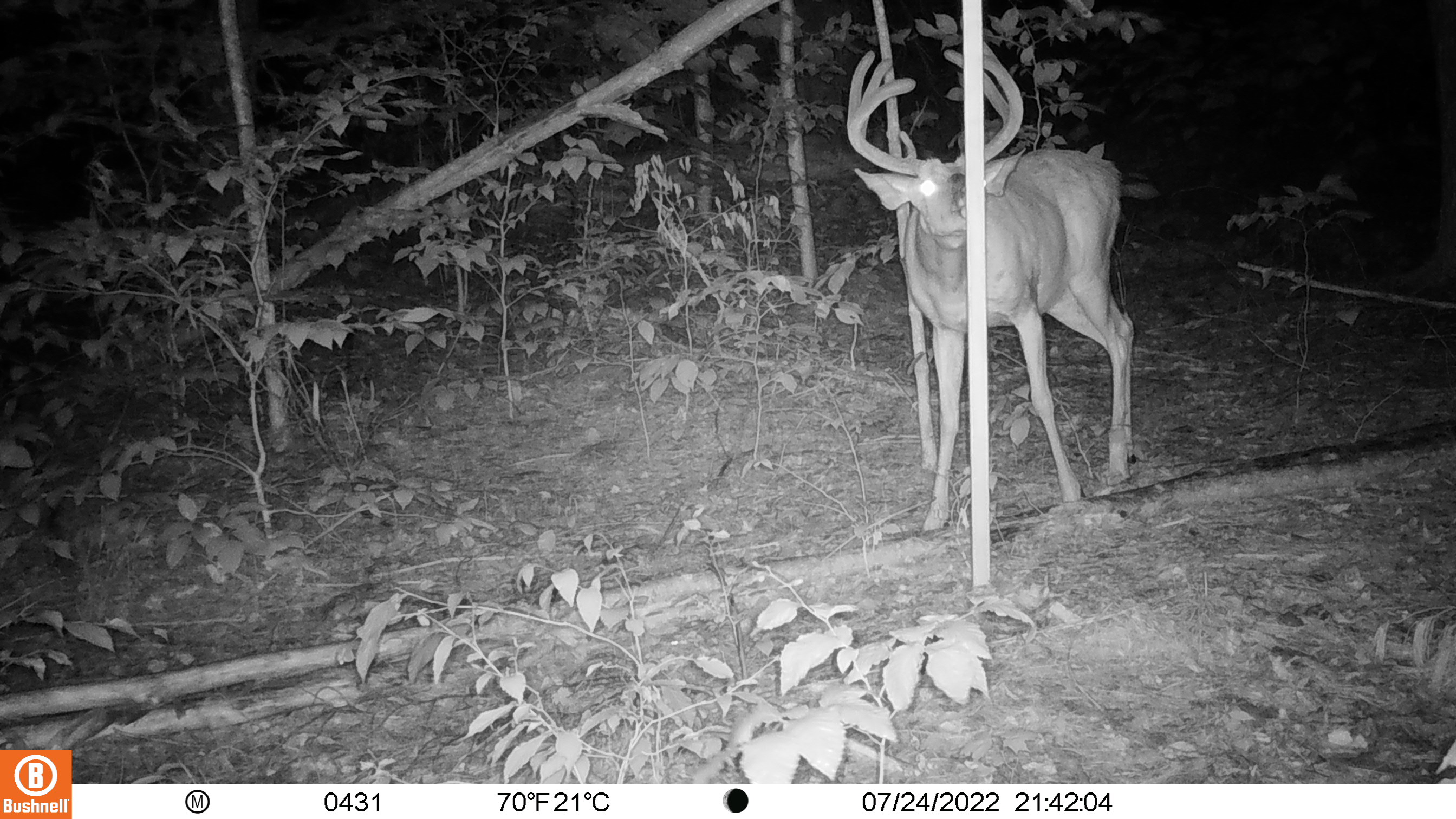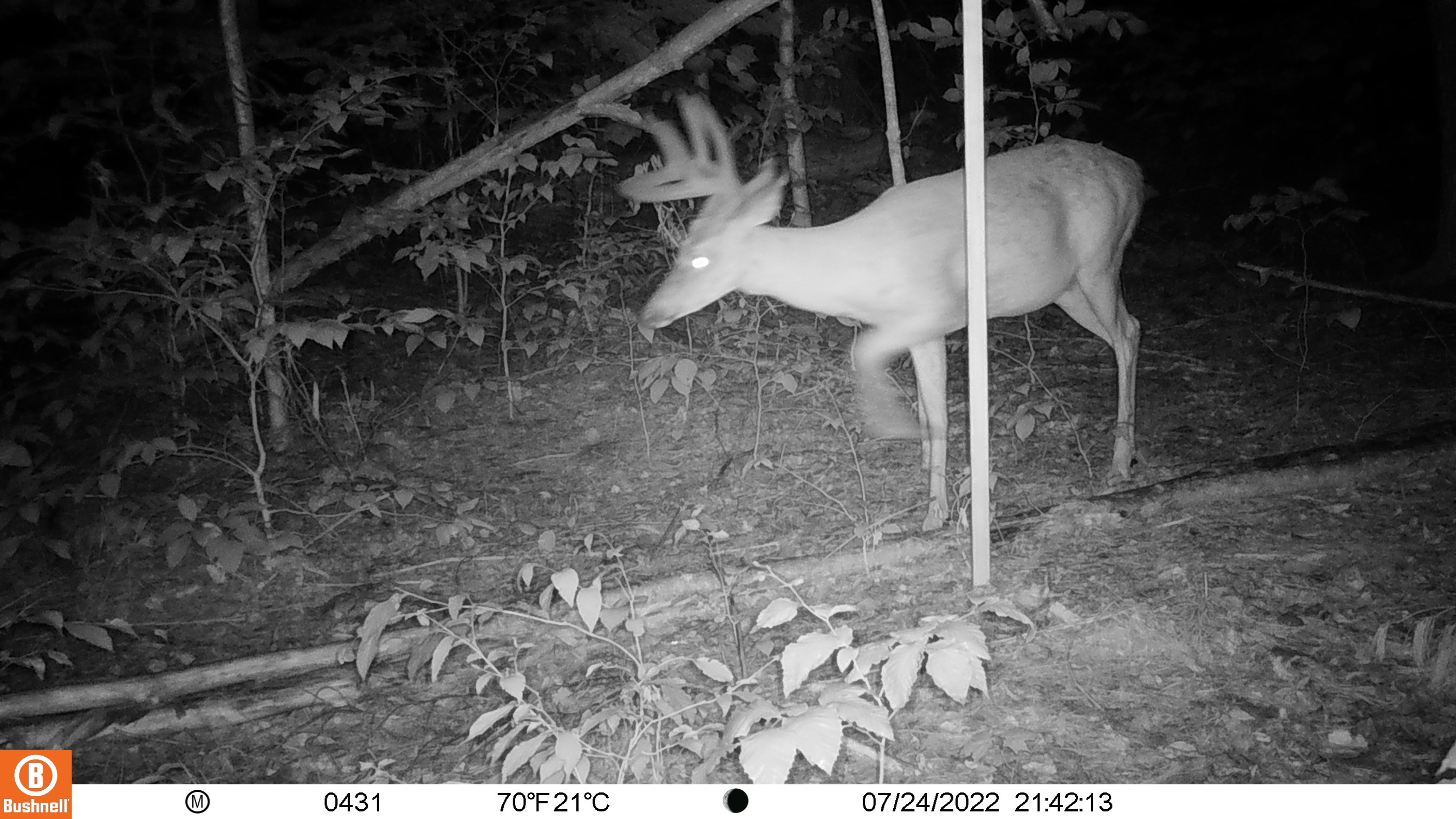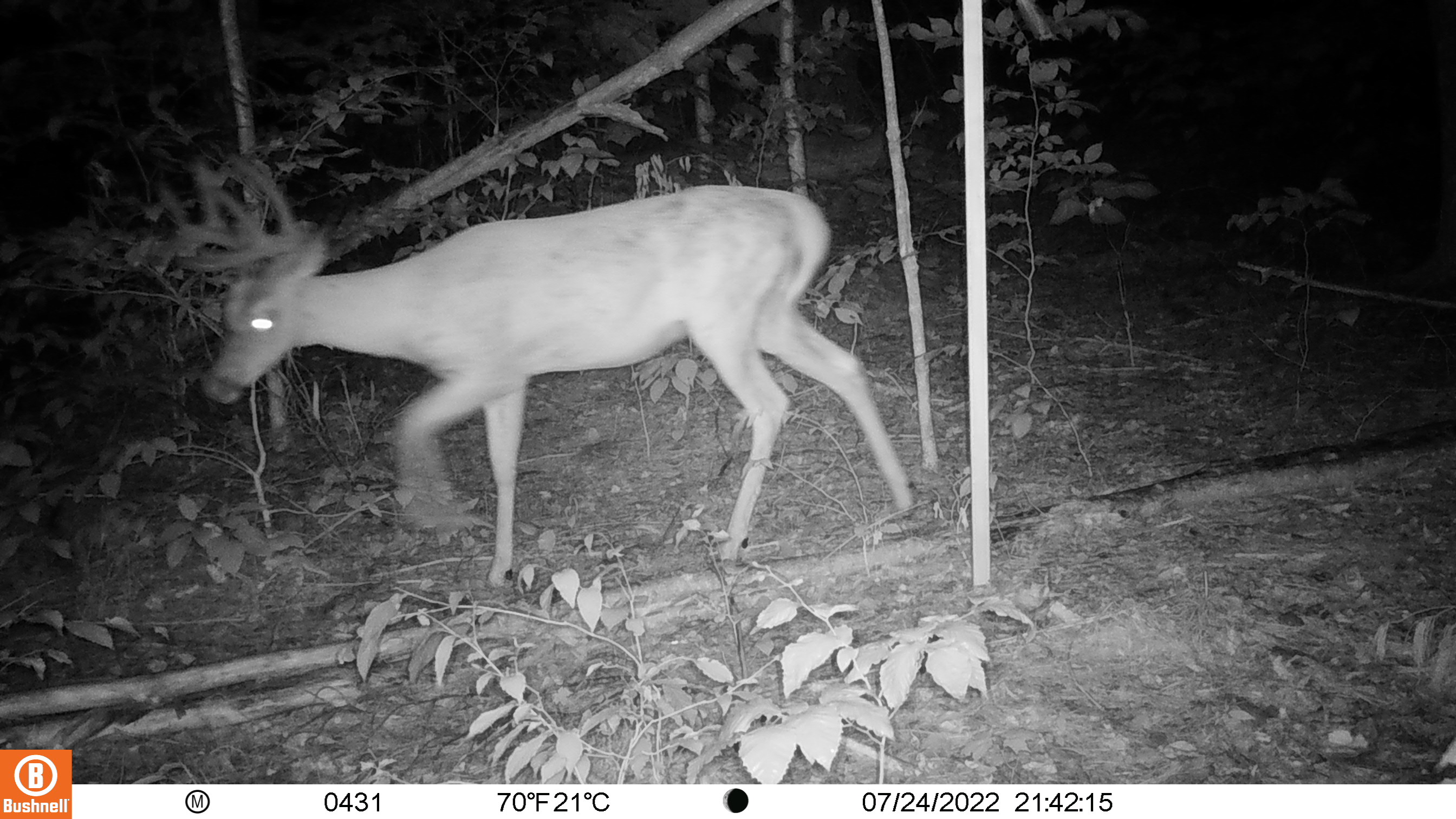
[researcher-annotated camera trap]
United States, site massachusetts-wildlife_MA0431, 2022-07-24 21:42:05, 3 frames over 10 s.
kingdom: Animalia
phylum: Chordata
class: Mammalia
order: Artiodactyla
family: Cervidae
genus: Odocoileus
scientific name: Odocoileus virginianus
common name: white-tailed deer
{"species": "white-tailed deer (Odocoileus virginianus)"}